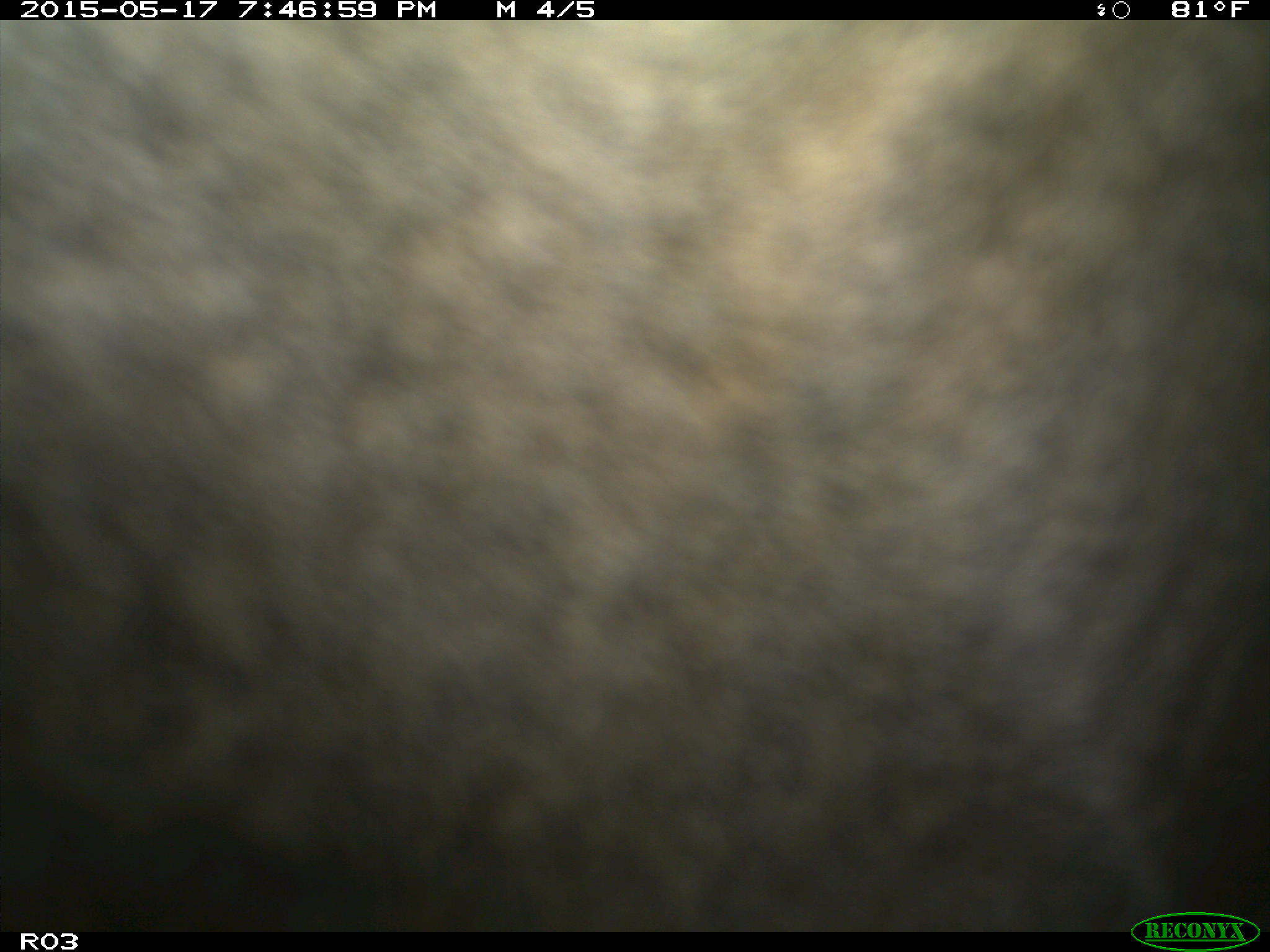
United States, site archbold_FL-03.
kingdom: Animalia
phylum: Chordata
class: Mammalia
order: Artiodactyla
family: Bovidae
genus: Bos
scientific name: Bos taurus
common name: domestic cow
Bos taurus (domestic cow).